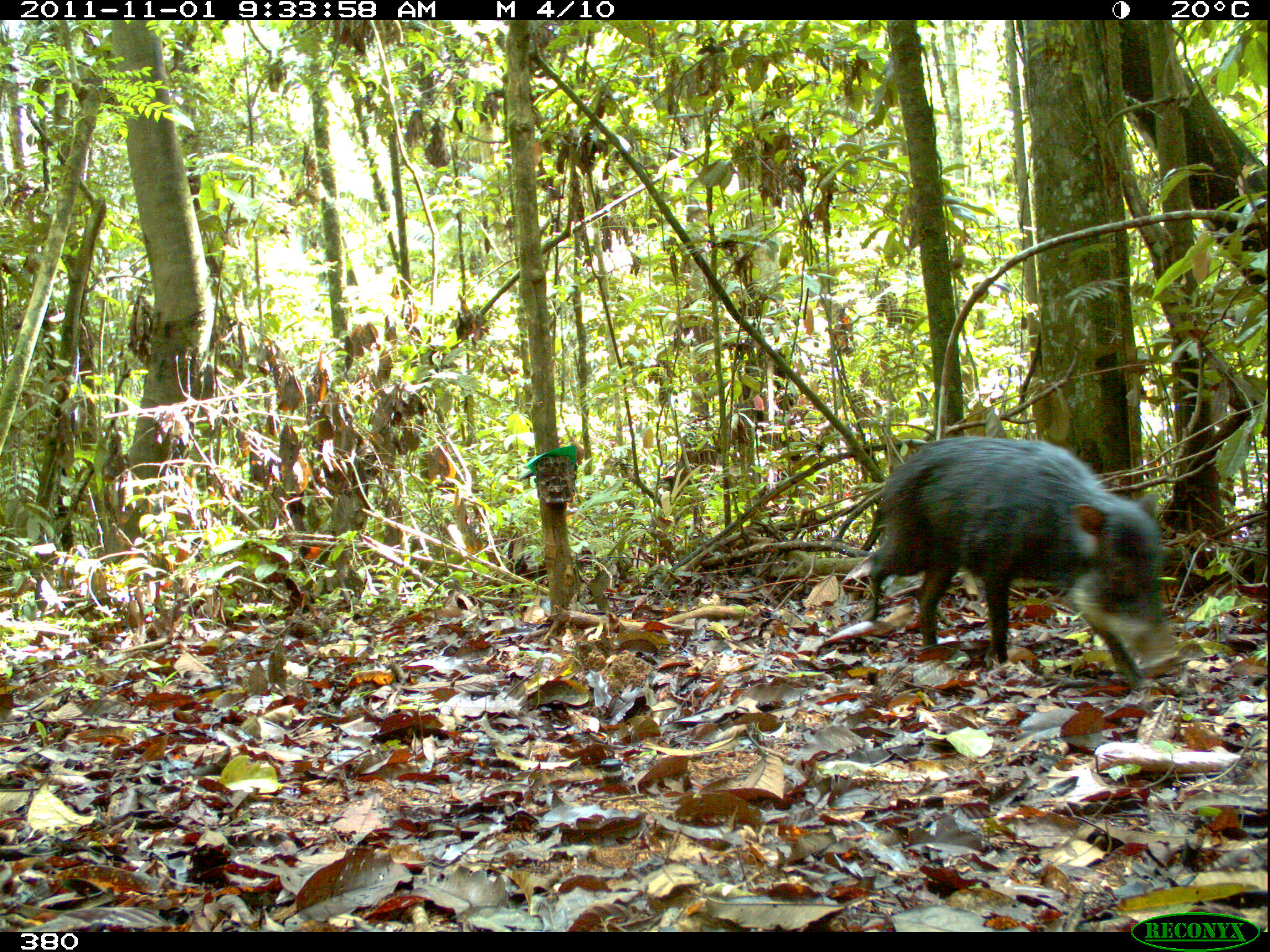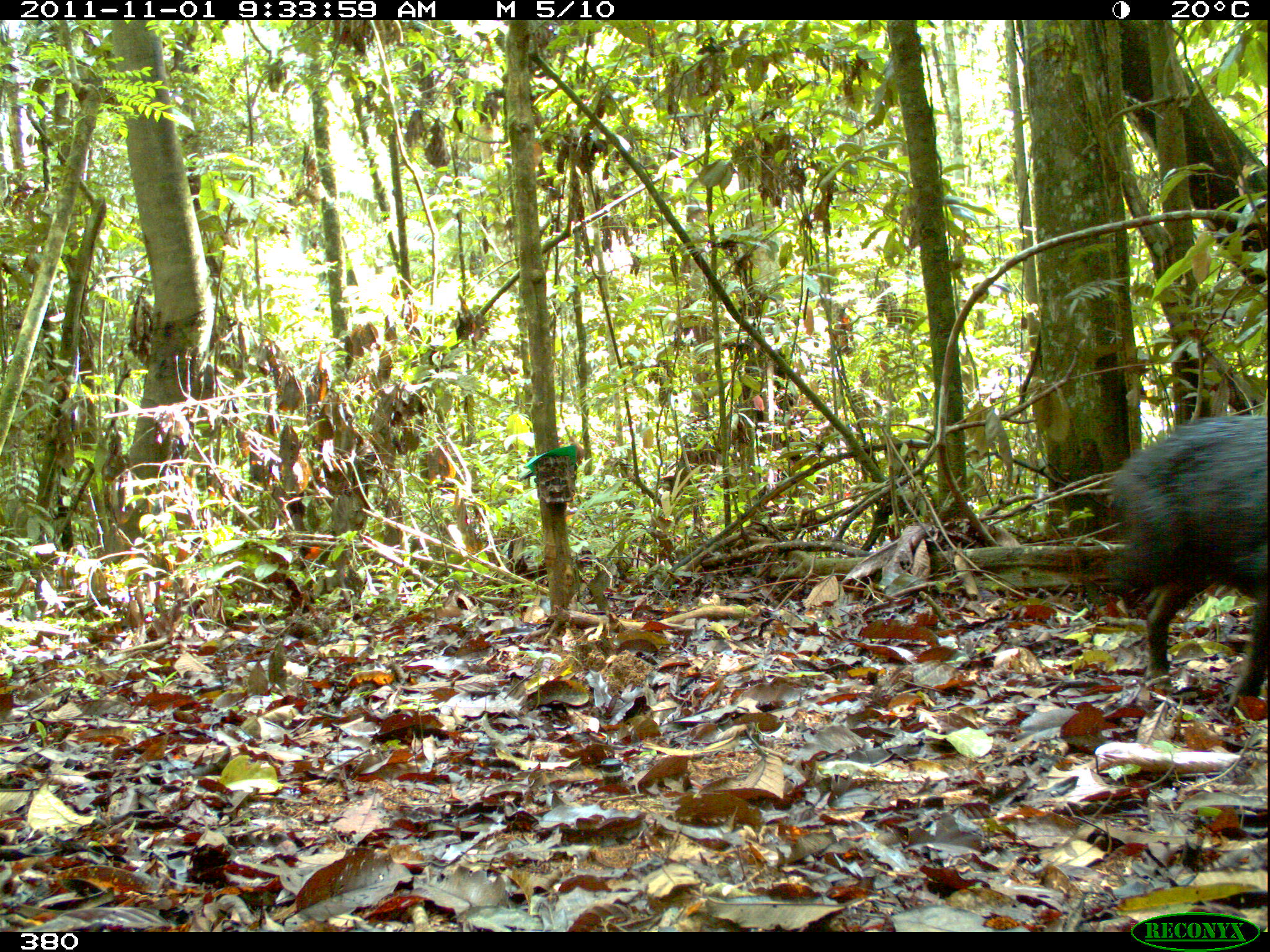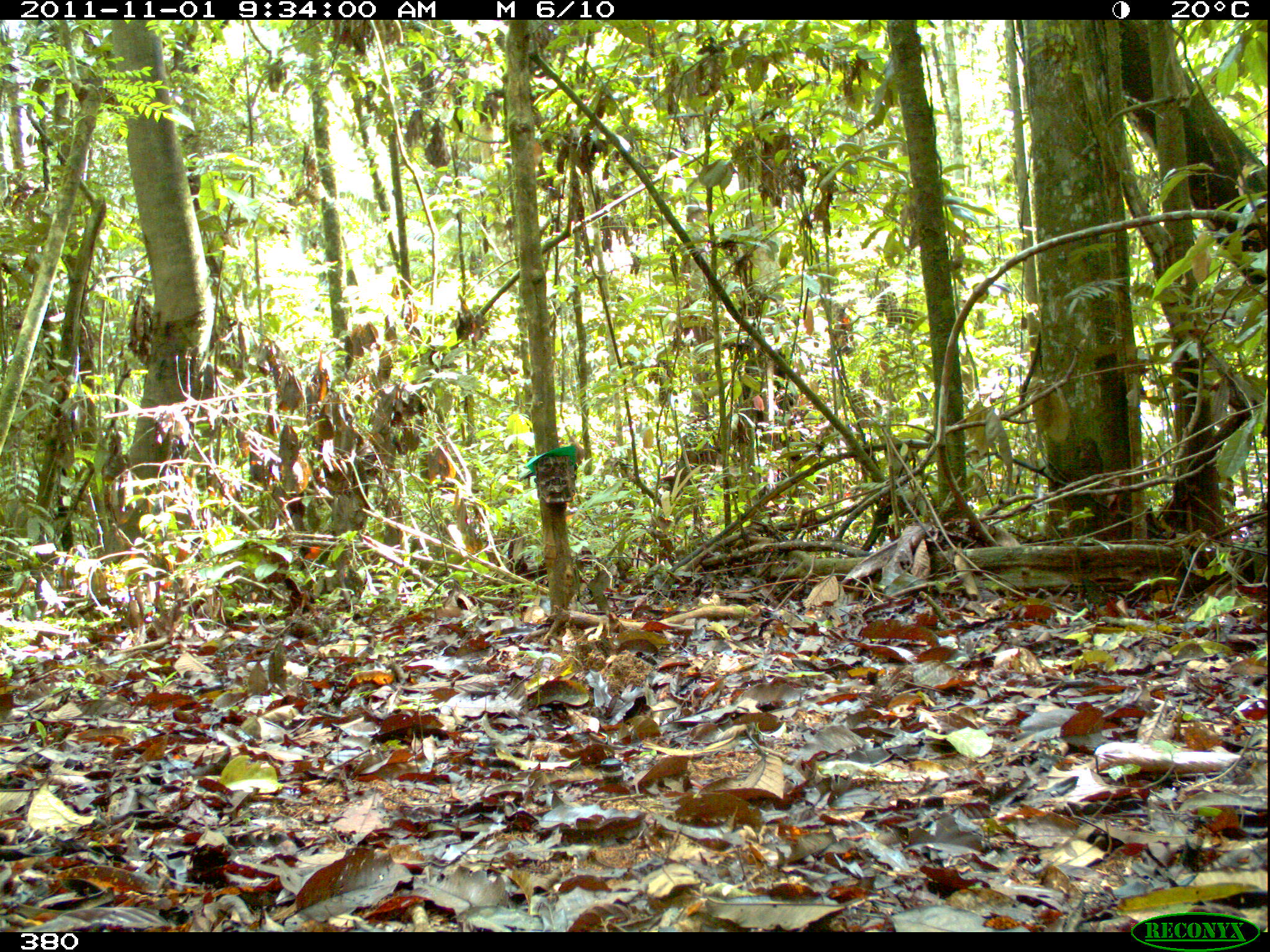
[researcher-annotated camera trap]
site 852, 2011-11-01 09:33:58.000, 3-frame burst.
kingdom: Animalia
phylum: Chordata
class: Mammalia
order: Artiodactyla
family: Tayassuidae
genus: Tayassu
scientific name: Tayassu pecari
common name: white-lipped peccary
Tayassu pecari (white-lipped peccary).